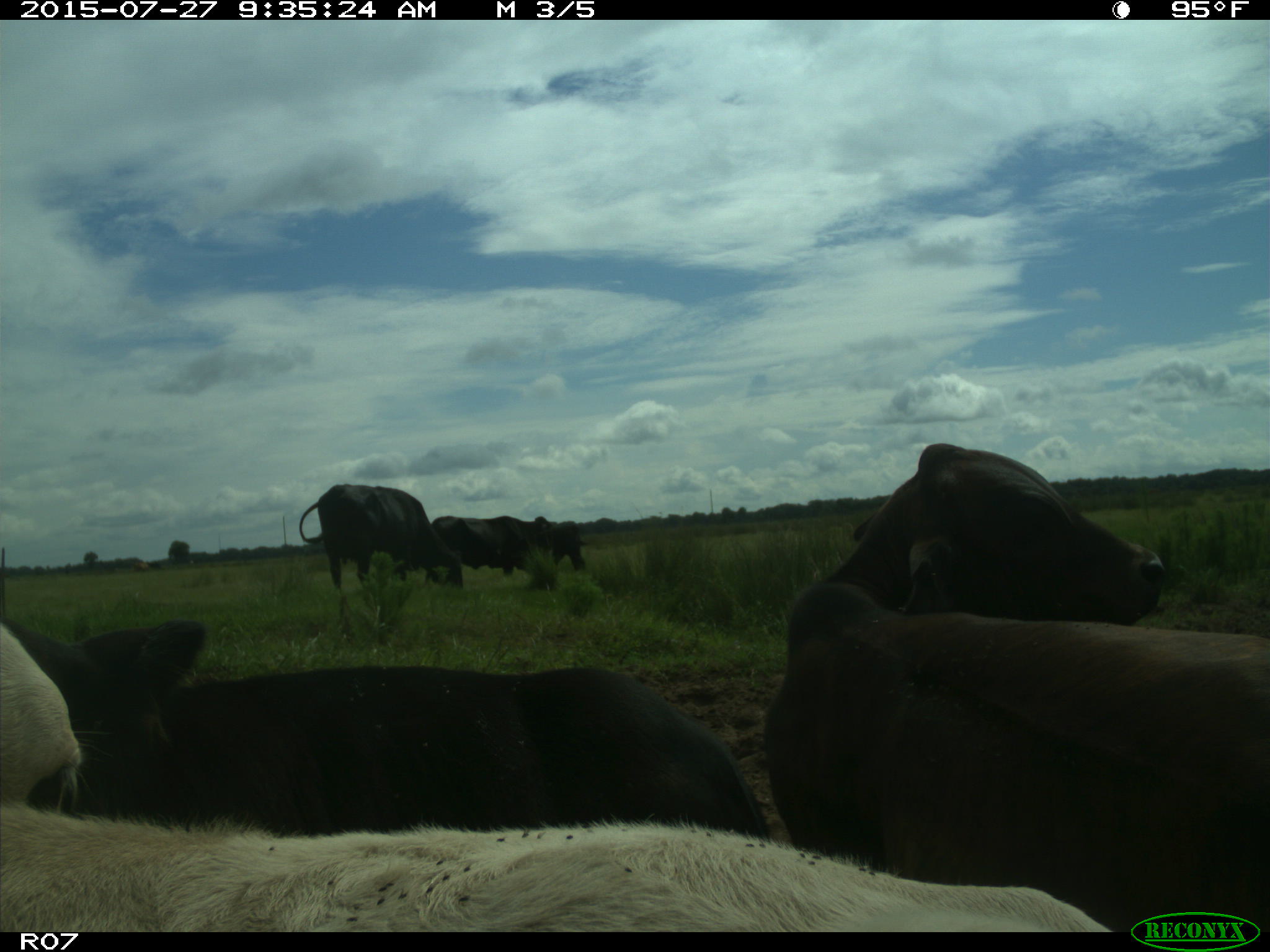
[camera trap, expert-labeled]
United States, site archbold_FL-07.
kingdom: Animalia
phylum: Chordata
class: Mammalia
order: Artiodactyla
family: Bovidae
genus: Bos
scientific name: Bos taurus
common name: domestic cow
Bos taurus (domestic cow).